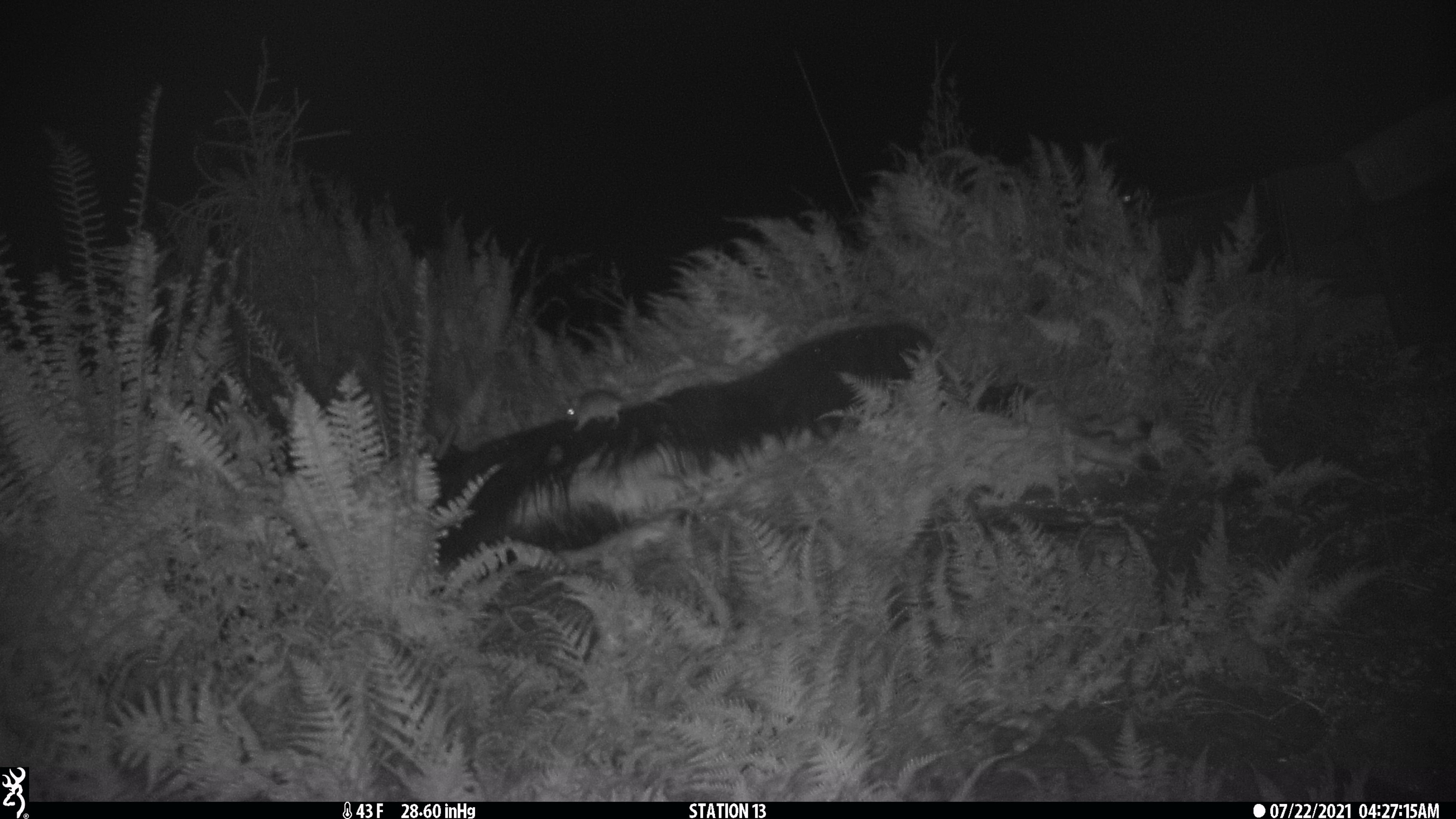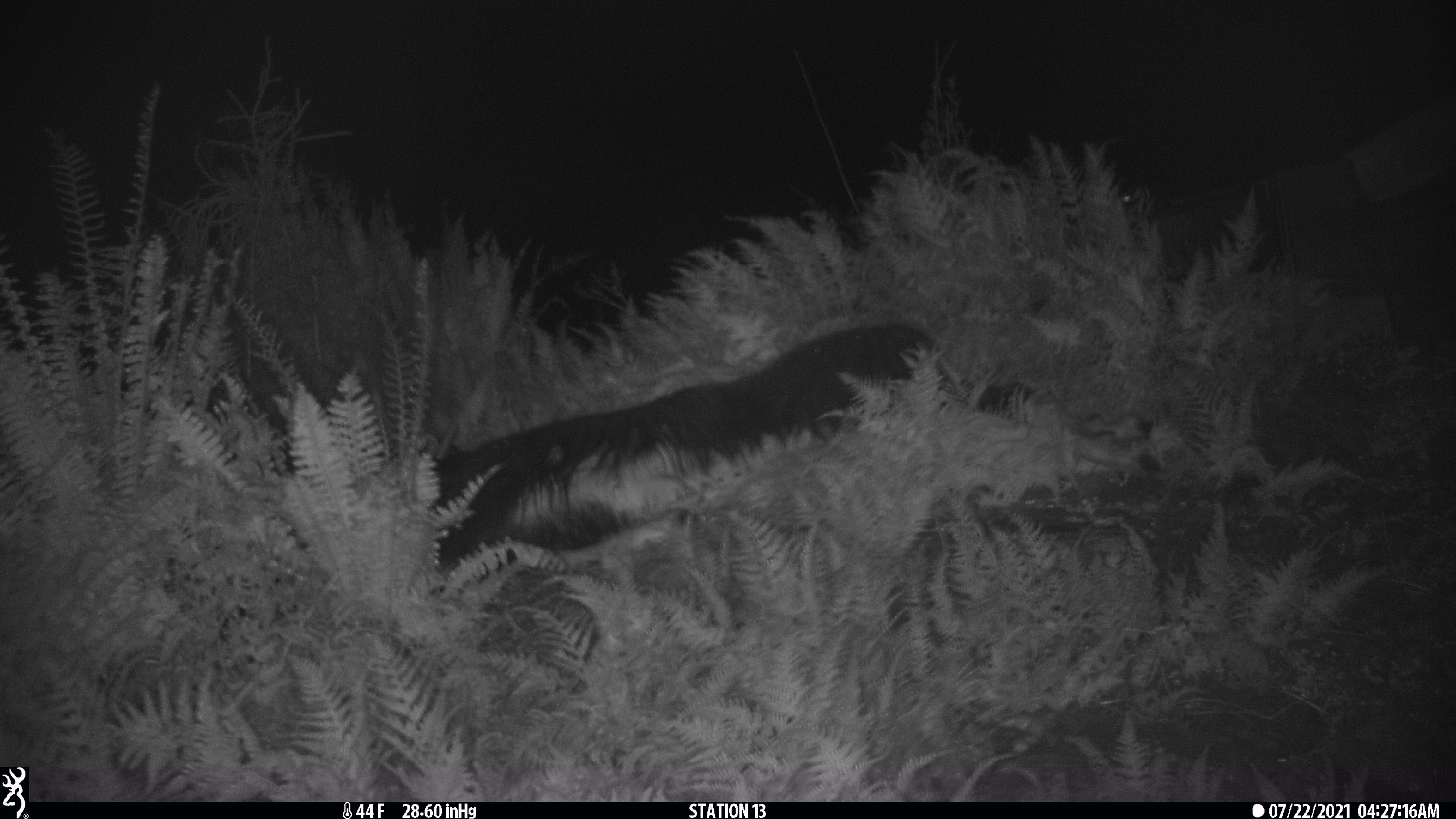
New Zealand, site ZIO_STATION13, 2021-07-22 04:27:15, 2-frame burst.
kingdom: Animalia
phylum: Chordata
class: Mammalia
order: Rodentia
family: Muridae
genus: Rattus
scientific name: Rattus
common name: rat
Rat (Rattus).